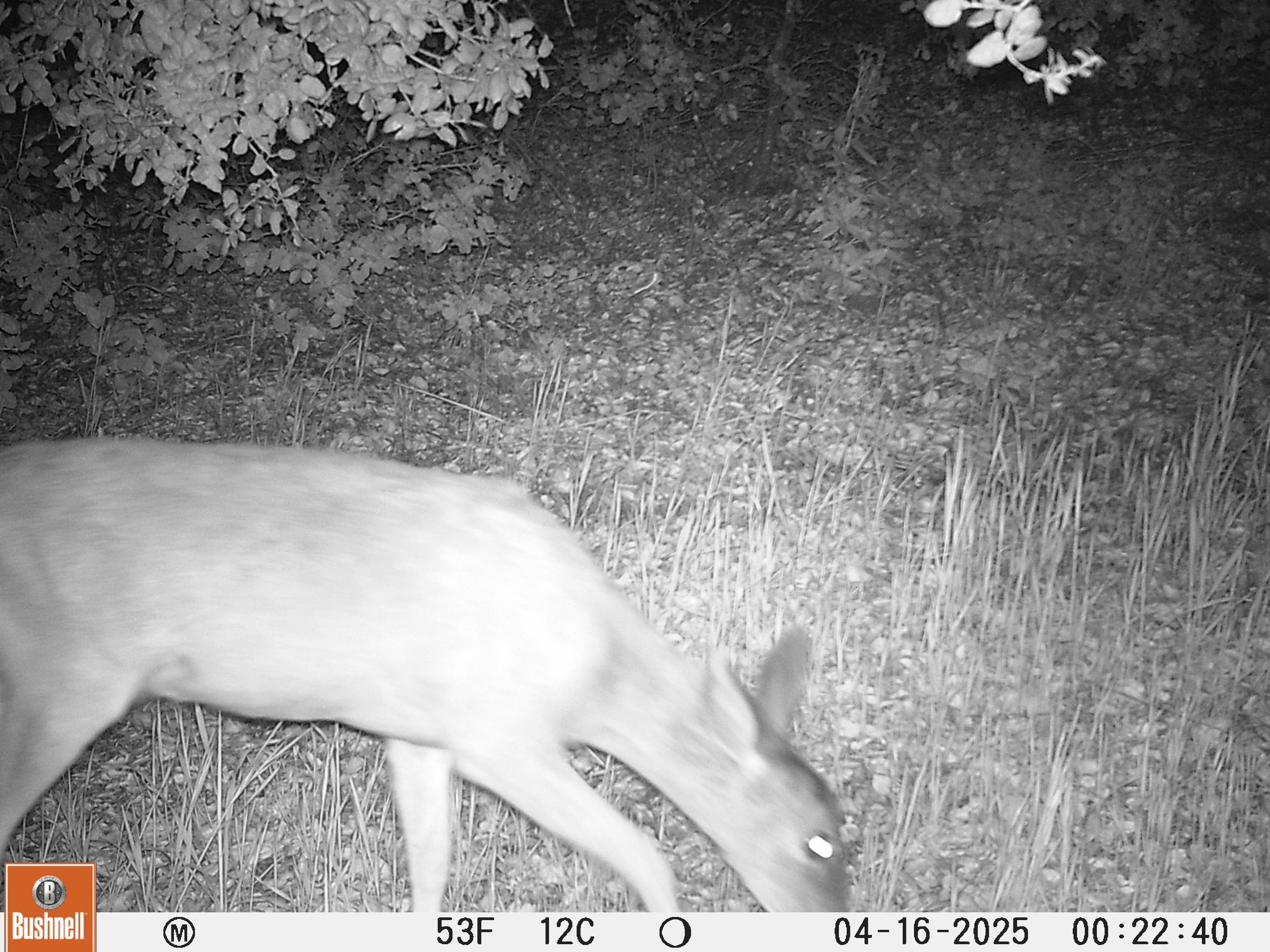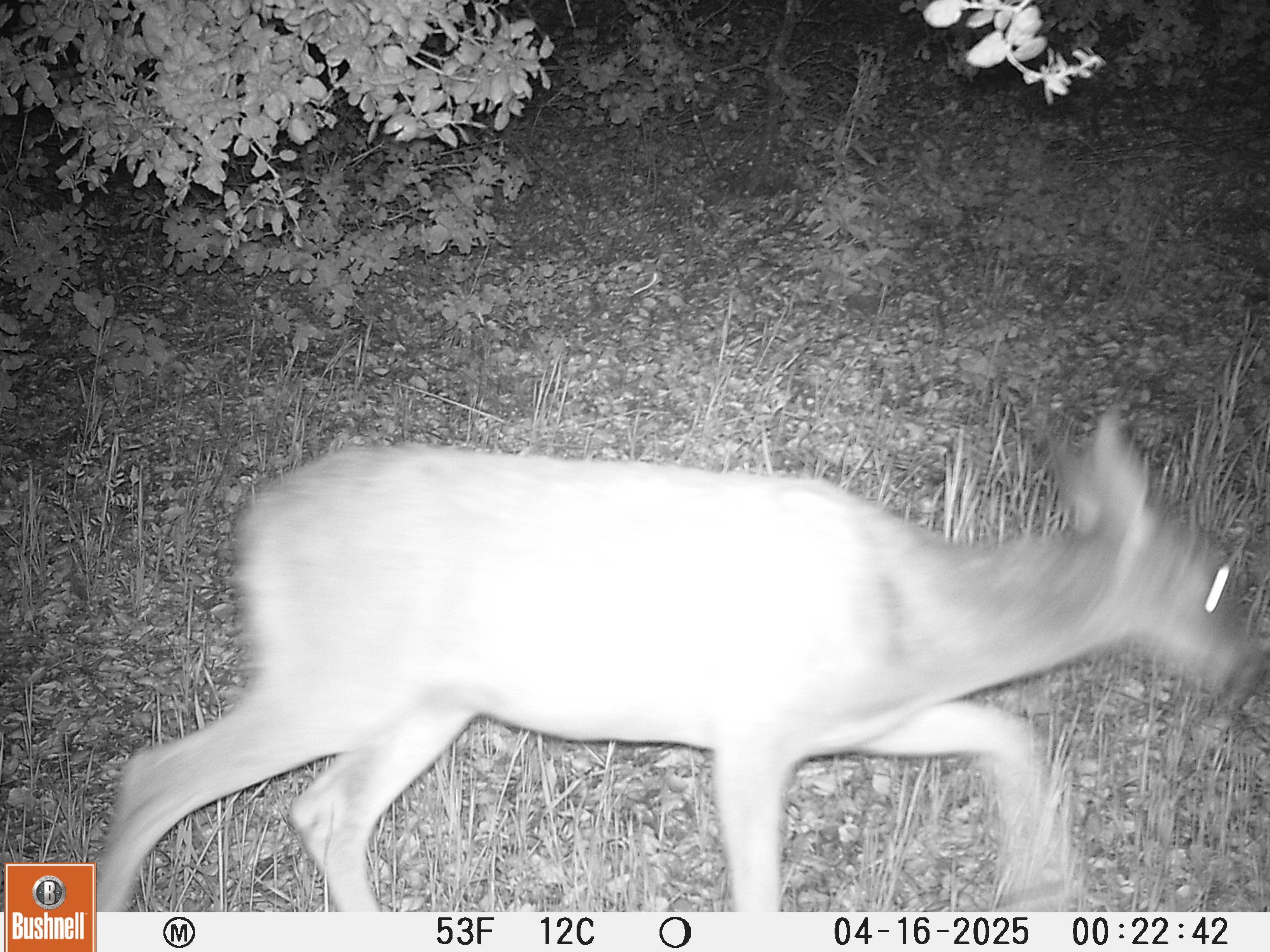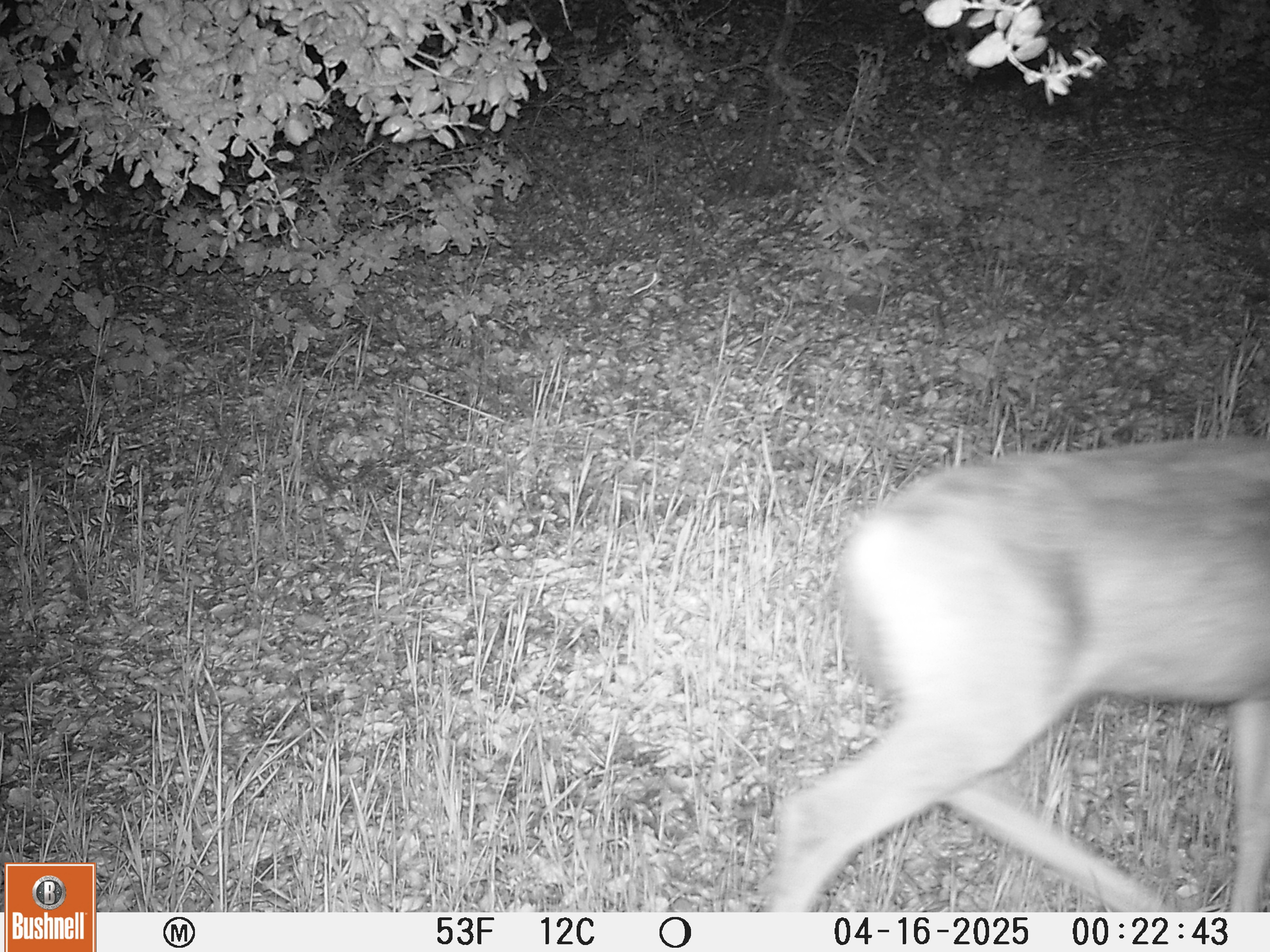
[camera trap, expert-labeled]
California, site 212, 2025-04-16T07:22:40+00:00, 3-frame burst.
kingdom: Animalia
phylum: Chordata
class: Mammalia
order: Artiodactyla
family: Cervidae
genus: Odocoileus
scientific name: Odocoileus hemionus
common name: mule deer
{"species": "mule deer (Odocoileus hemionus)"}